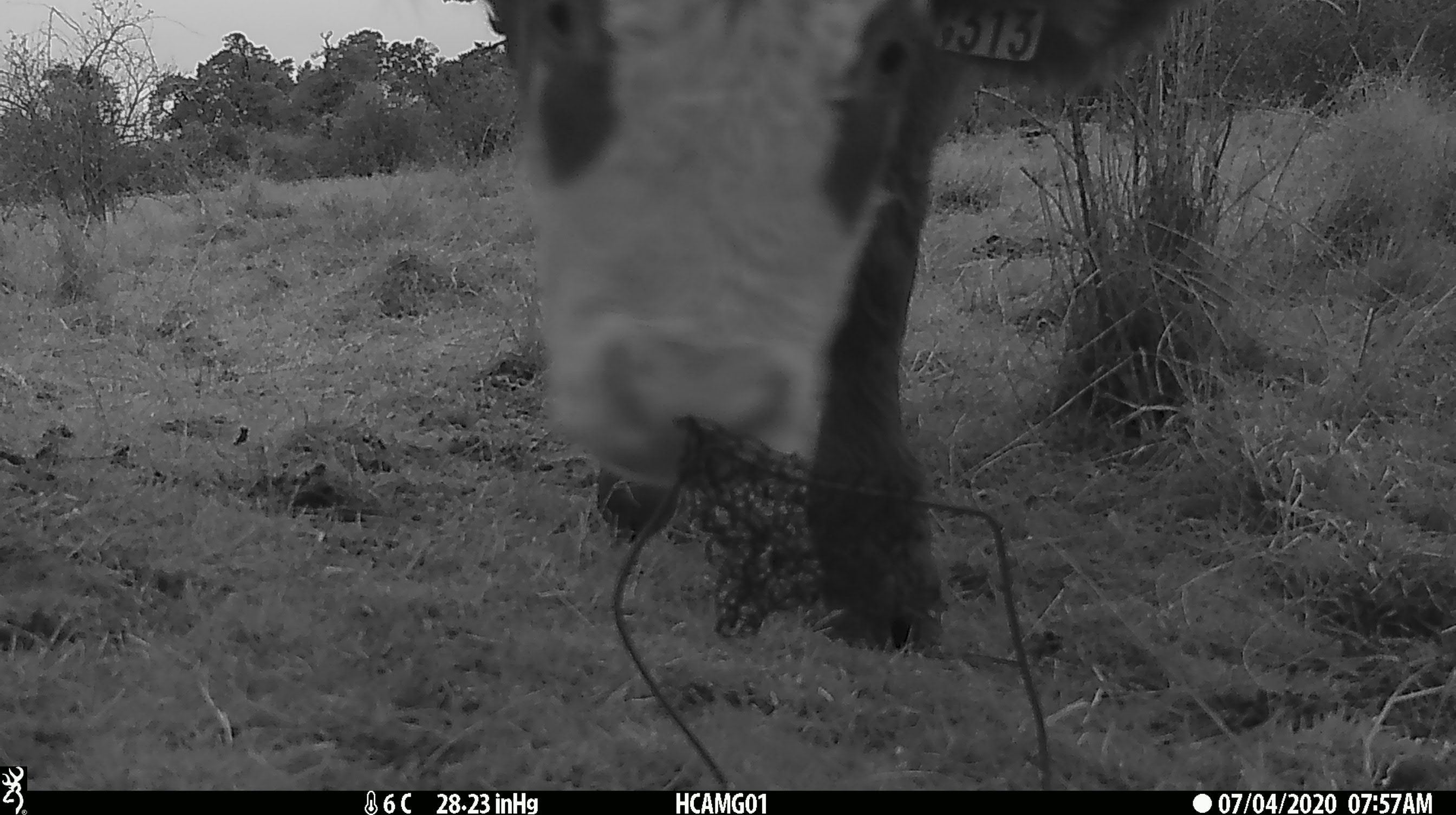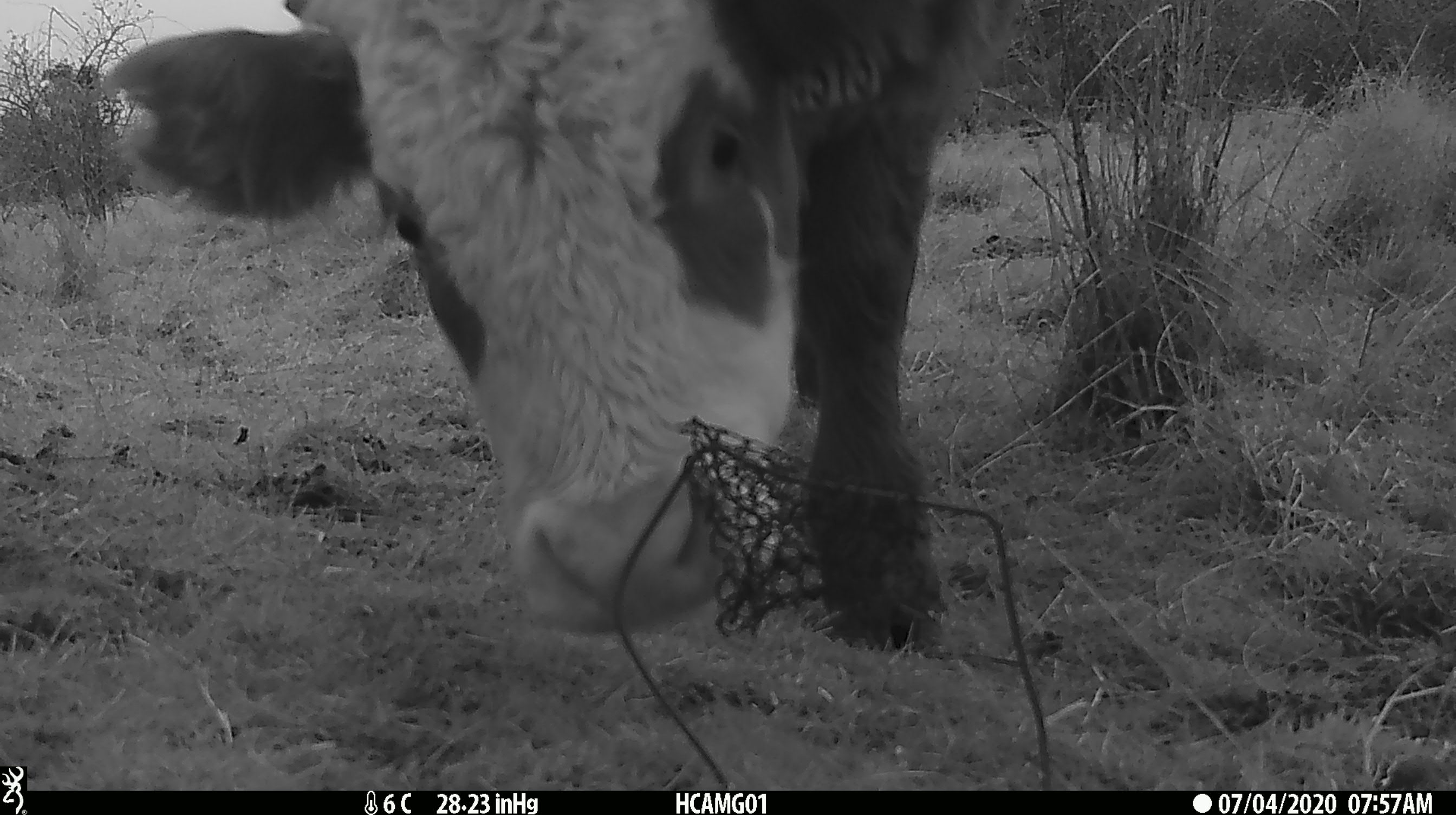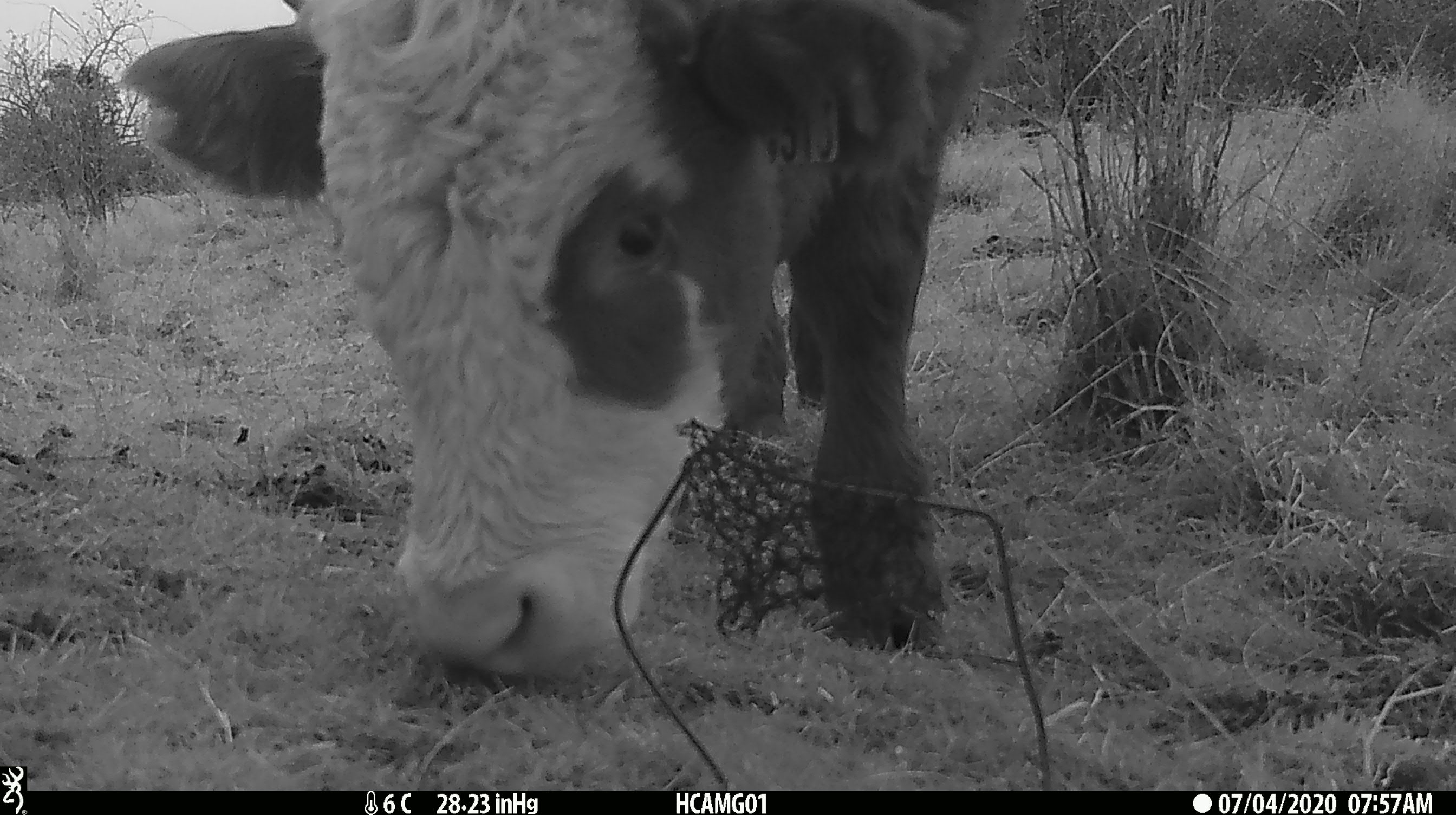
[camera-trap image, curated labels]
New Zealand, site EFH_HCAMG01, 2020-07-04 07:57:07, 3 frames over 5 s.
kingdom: Animalia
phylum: Chordata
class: Mammalia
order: Artiodactyla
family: Bovidae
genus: Bos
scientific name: Bos taurus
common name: domestic cow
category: cow